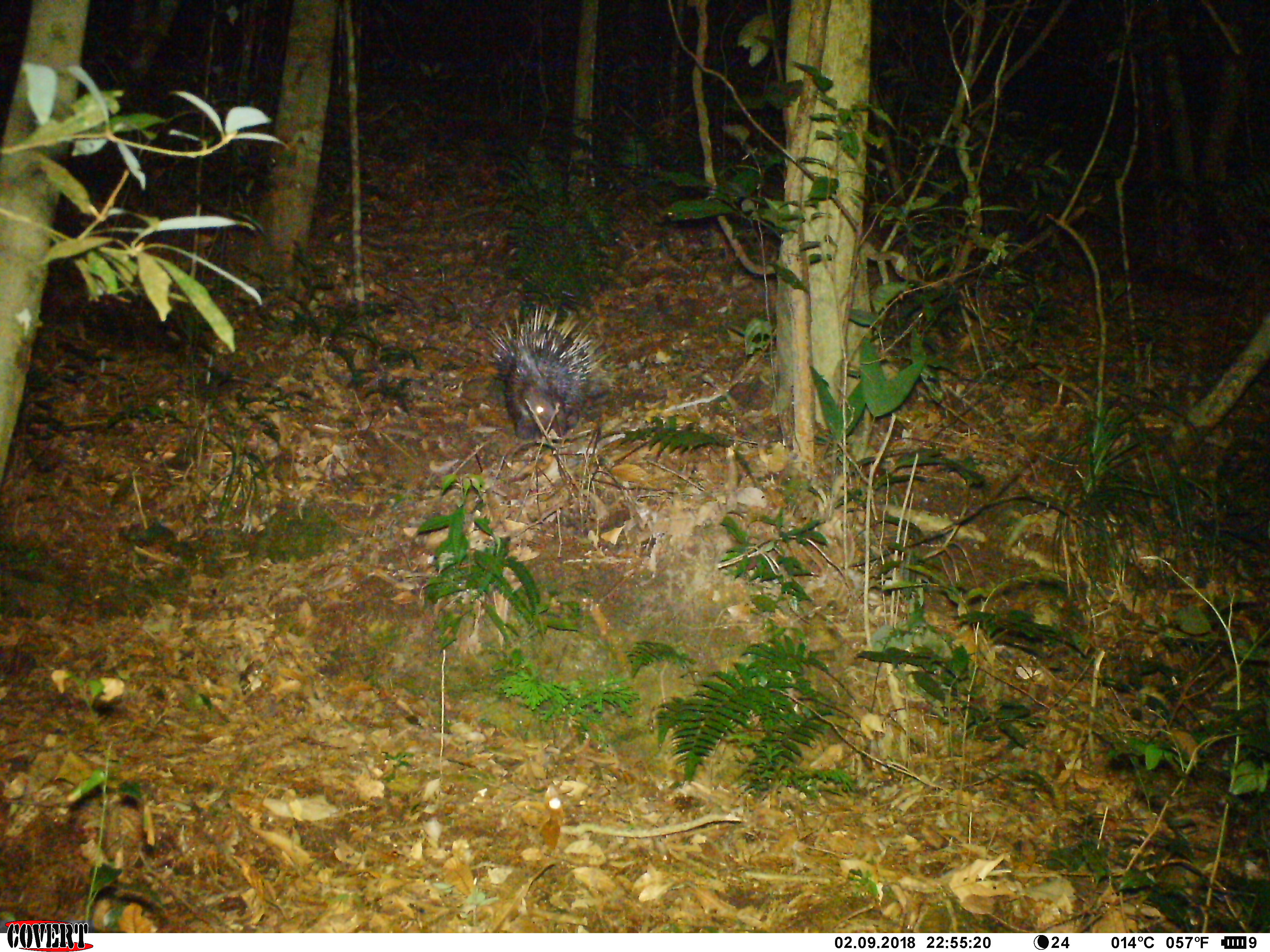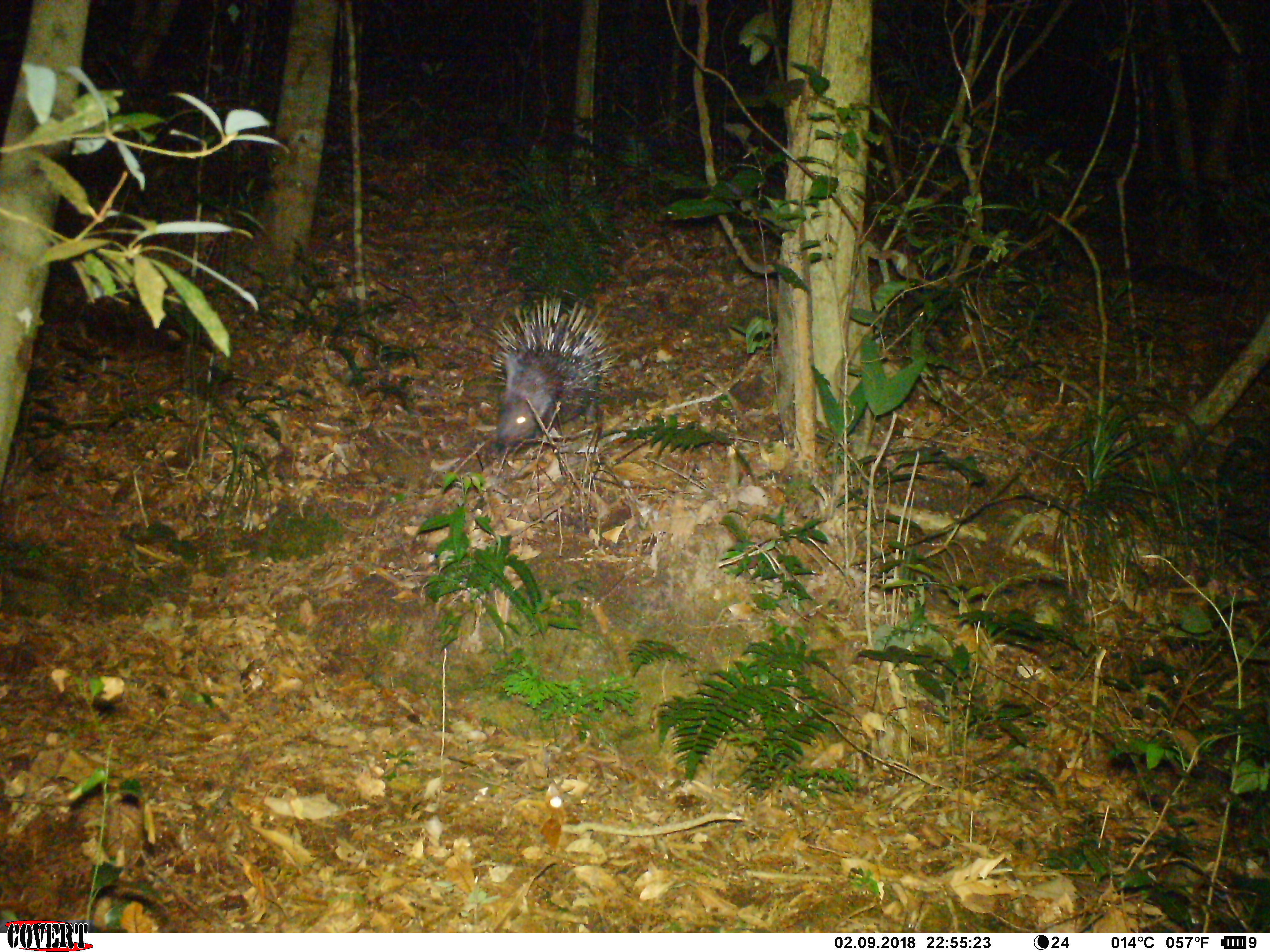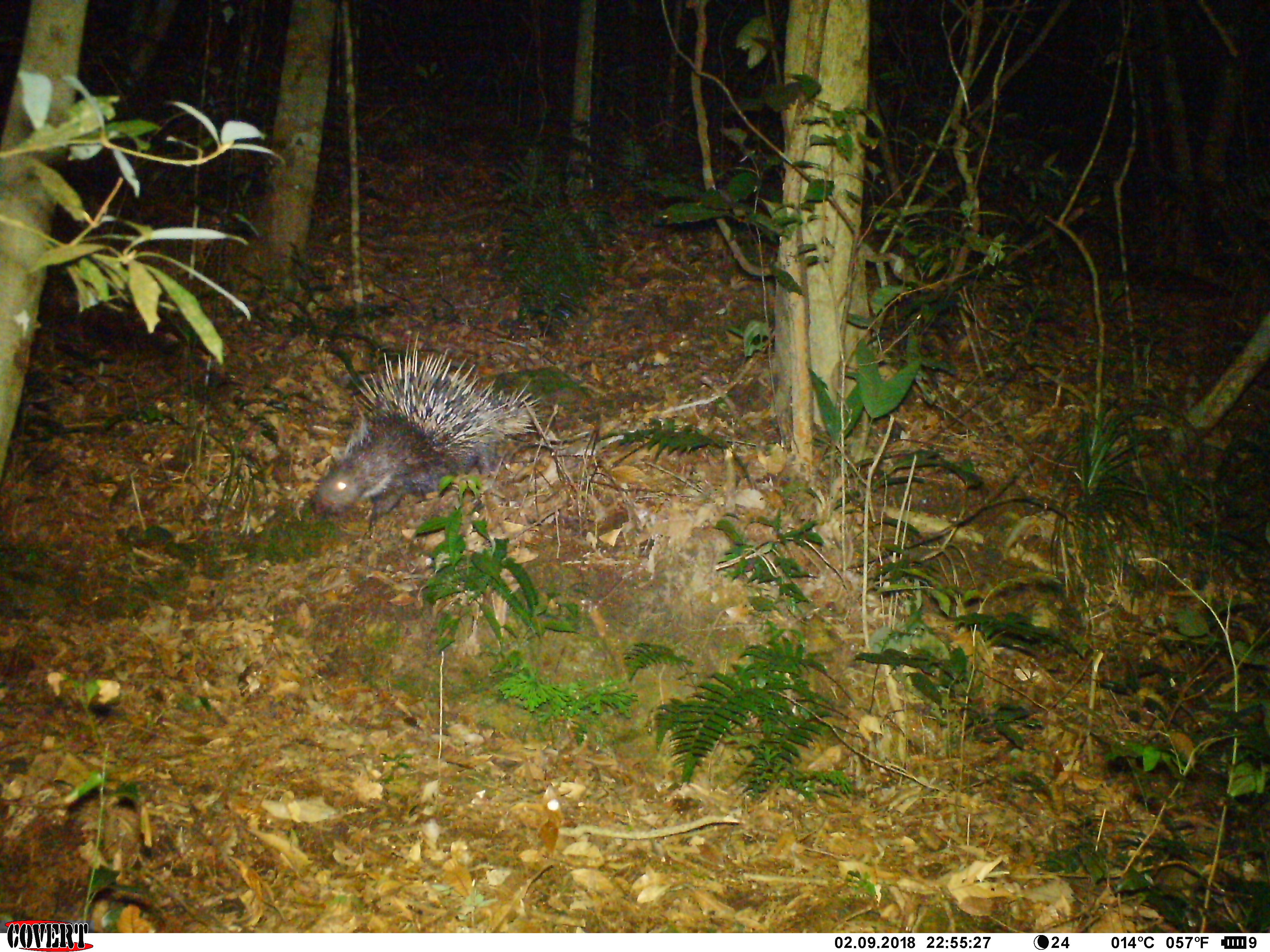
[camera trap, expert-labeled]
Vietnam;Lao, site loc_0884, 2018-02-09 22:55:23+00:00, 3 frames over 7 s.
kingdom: Animalia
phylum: Chordata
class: Mammalia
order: Rodentia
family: Hystricidae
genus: Hystrix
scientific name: Hystrix brachyura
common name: malayan porcupine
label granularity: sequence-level